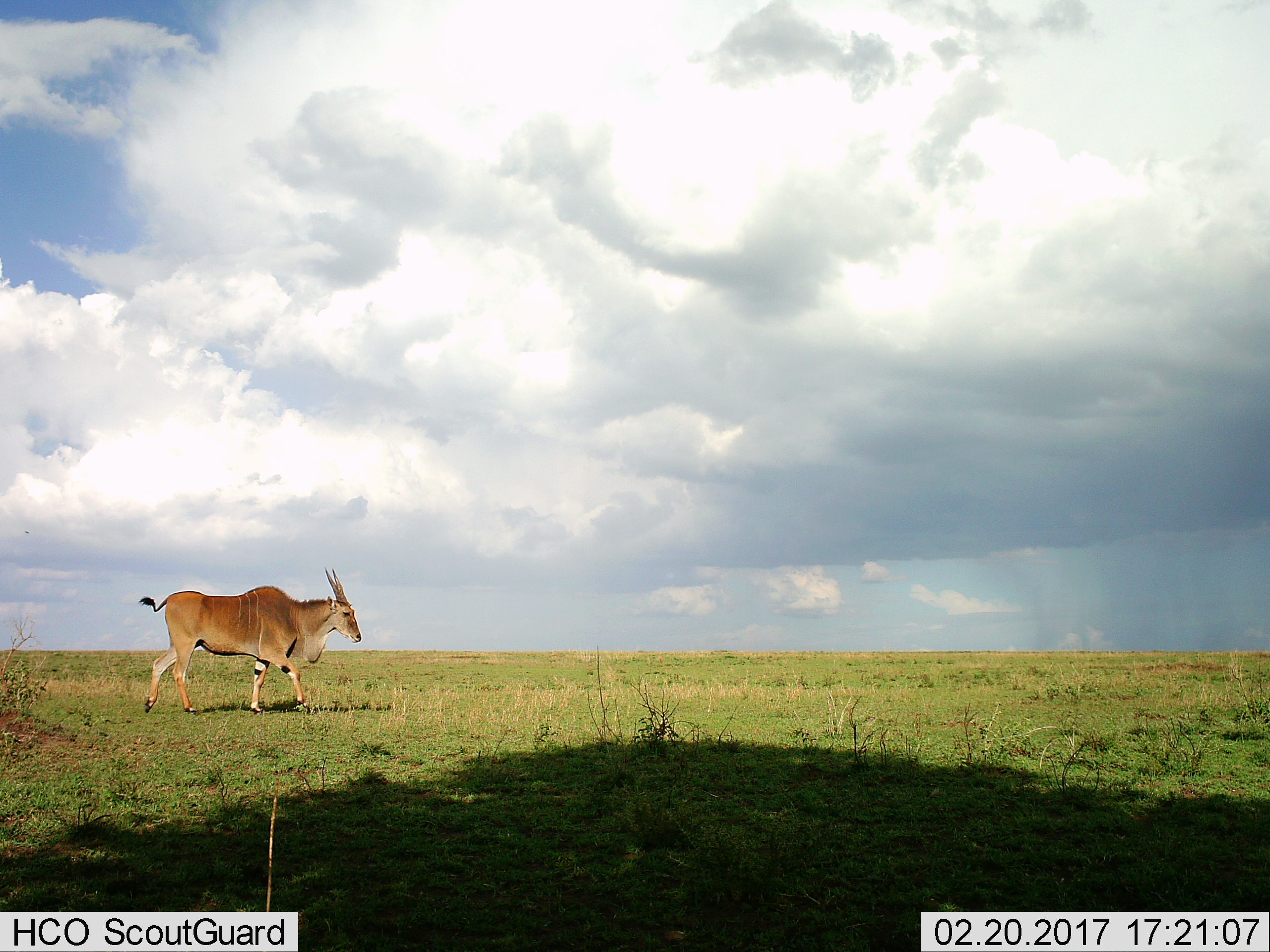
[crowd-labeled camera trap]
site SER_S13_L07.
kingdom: Animalia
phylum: Chordata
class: Mammalia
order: Artiodactyla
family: Bovidae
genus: Tragelaphus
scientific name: Tragelaphus oryx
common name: eland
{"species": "eland (Tragelaphus oryx)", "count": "1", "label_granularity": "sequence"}